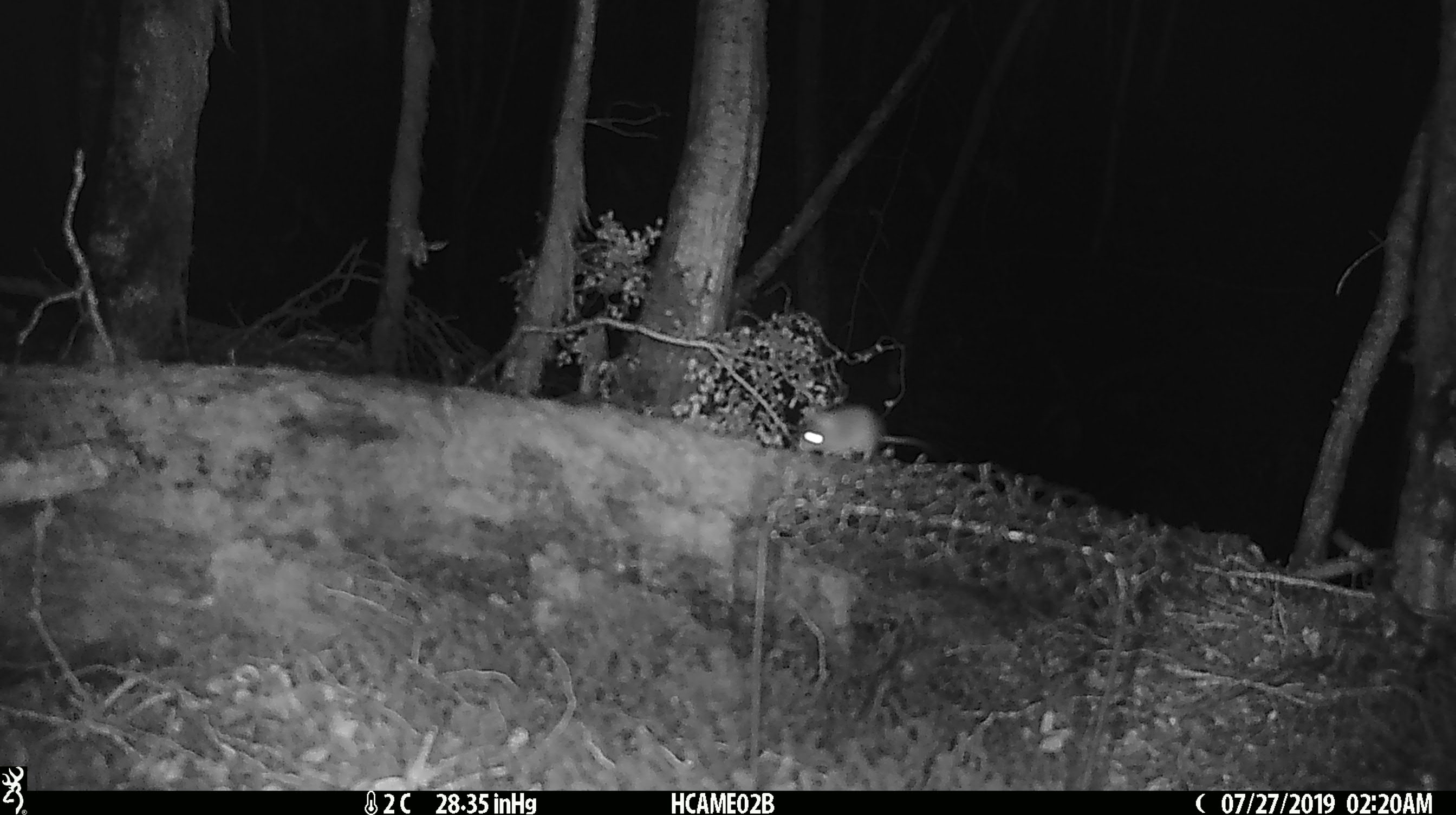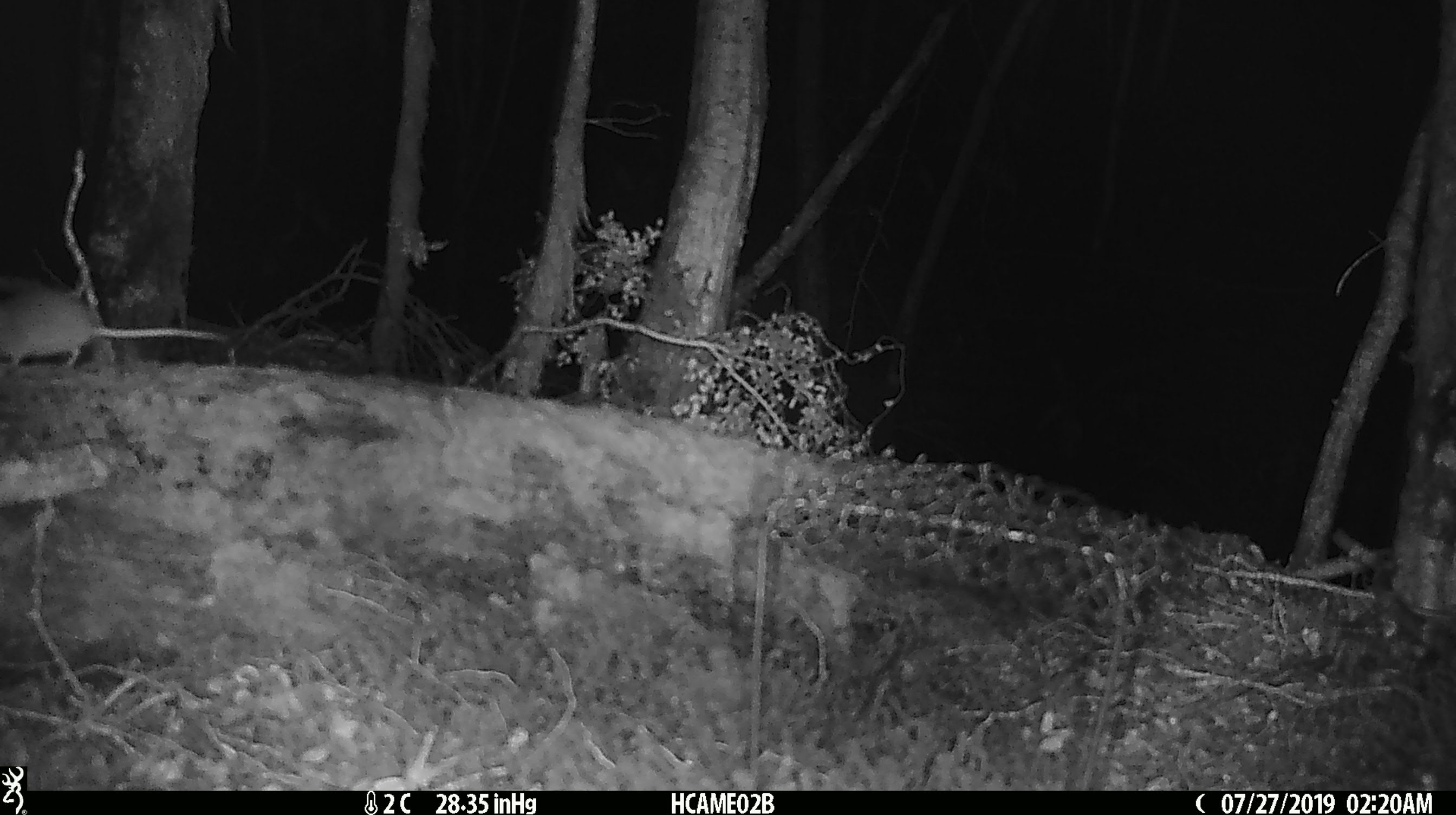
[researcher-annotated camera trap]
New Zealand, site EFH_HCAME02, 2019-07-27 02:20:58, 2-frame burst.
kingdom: Animalia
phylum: Chordata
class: Mammalia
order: Rodentia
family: Muridae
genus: Mus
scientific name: Mus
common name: mouse